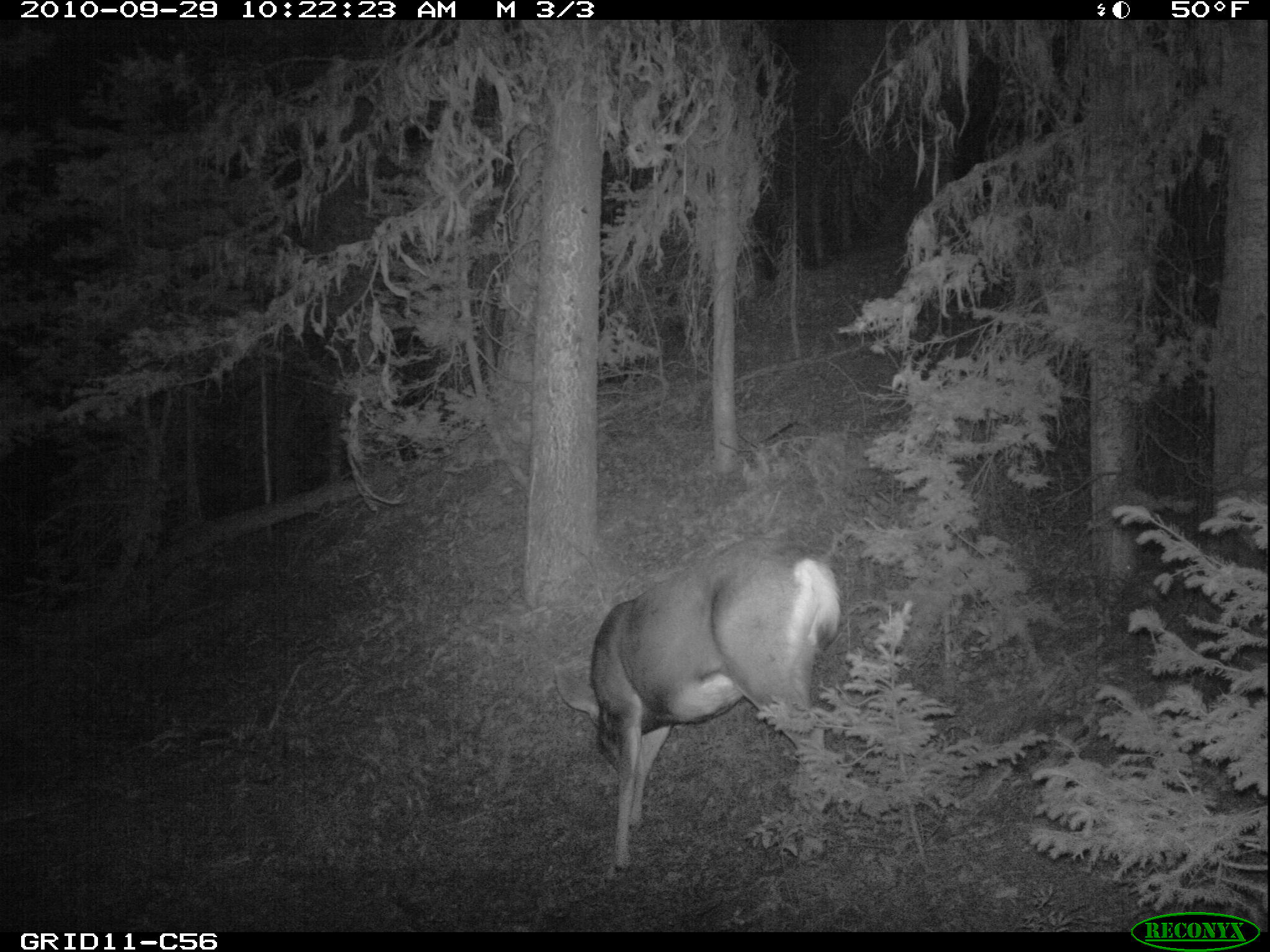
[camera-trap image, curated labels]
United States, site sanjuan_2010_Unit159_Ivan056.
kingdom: Animalia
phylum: Chordata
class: Mammalia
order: Artiodactyla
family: Cervidae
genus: Odocoileus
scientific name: Odocoileus hemionus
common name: mule deer